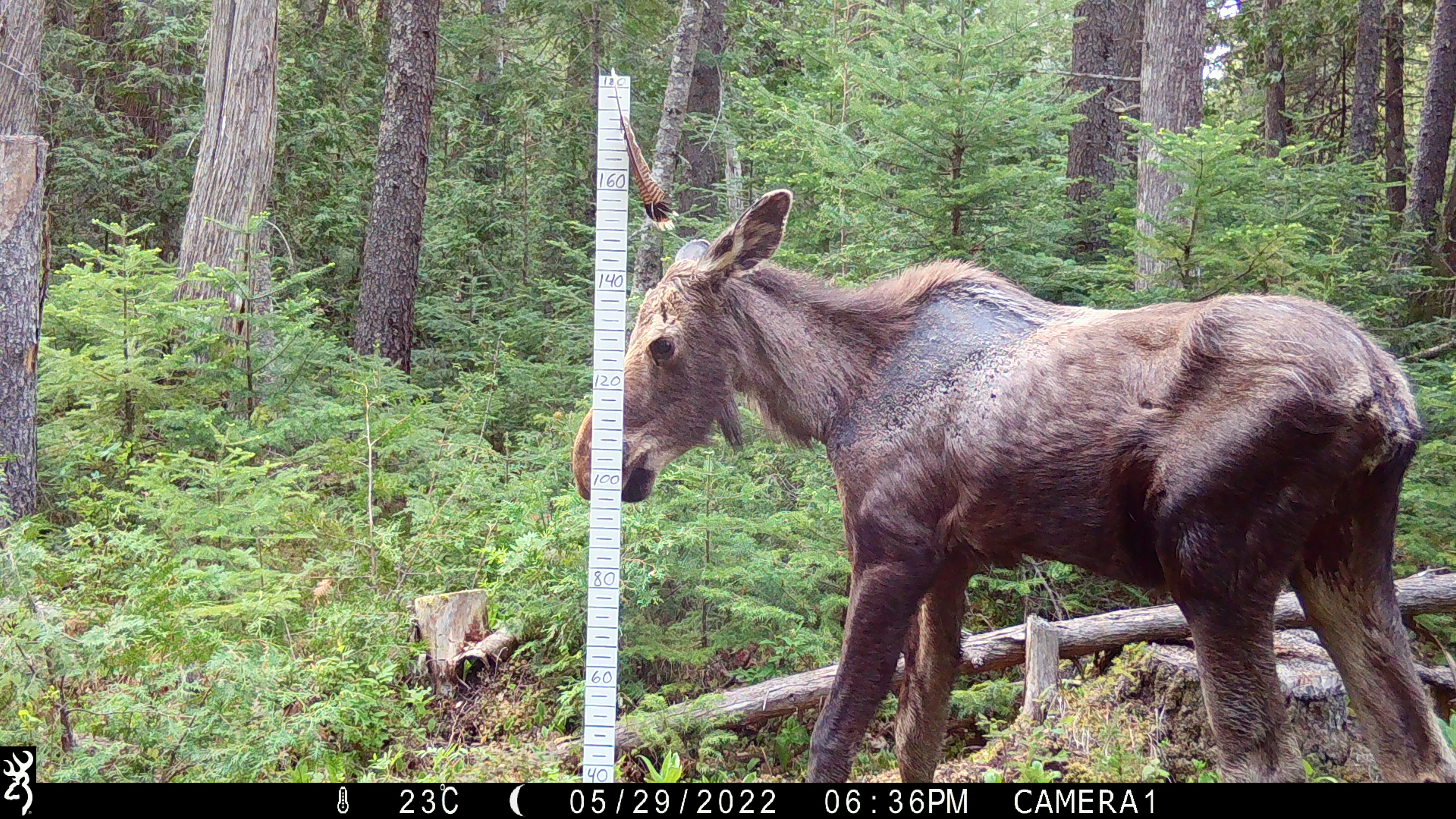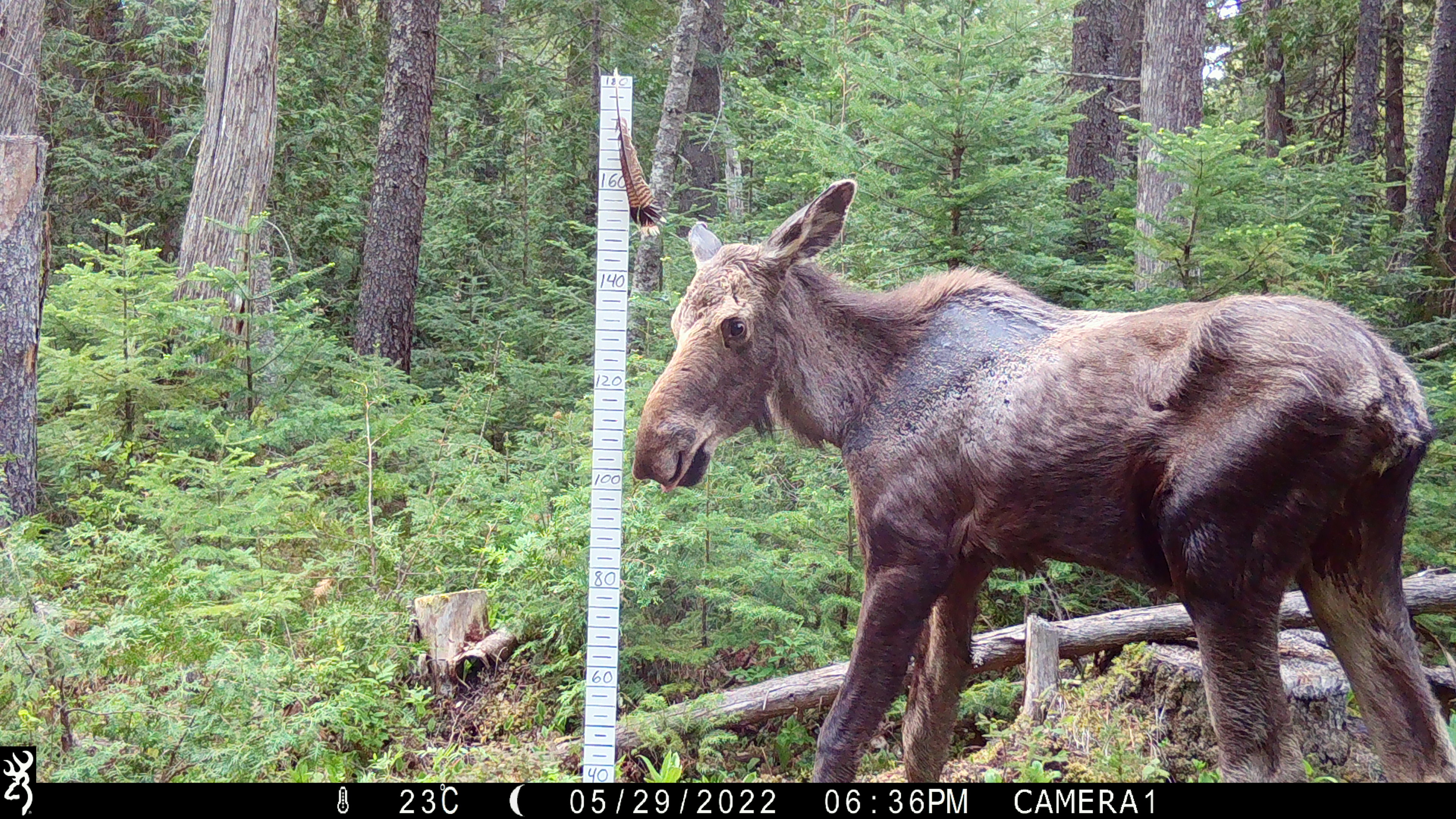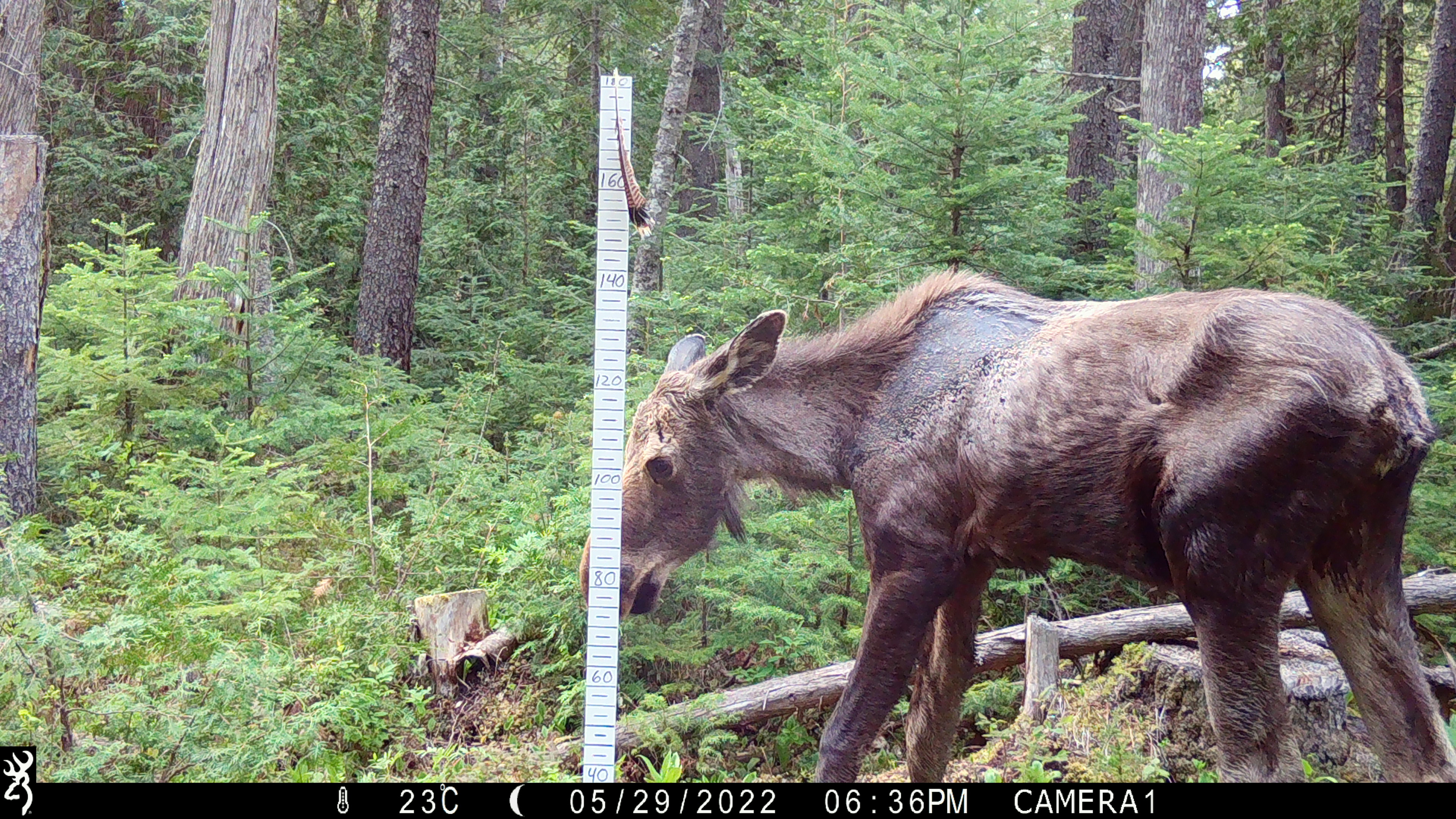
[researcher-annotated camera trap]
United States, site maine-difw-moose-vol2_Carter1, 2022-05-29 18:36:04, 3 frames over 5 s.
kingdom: Animalia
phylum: Chordata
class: Mammalia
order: Artiodactyla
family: Cervidae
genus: Alces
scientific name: Alces alces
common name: moose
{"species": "moose (Alces alces)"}